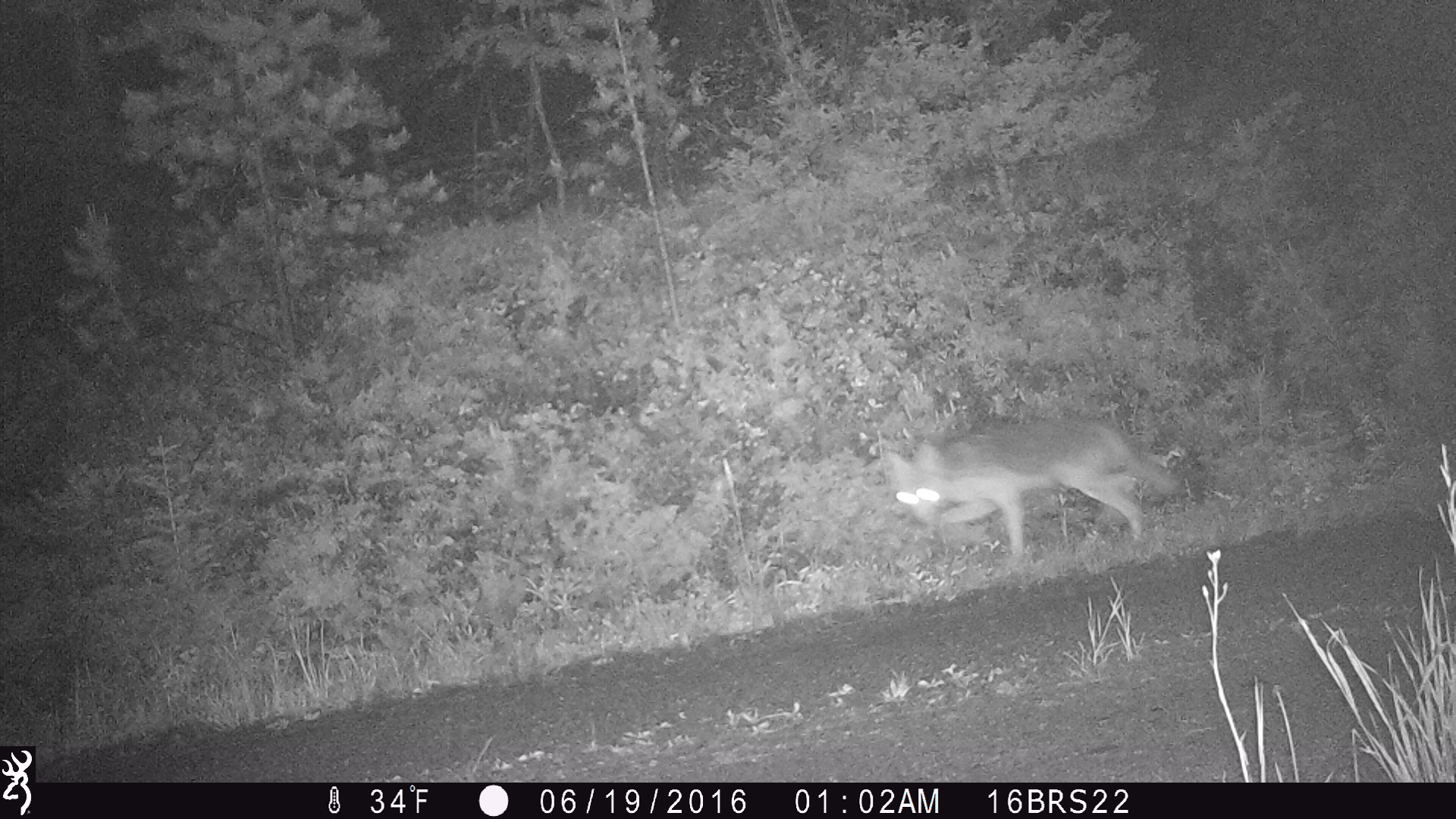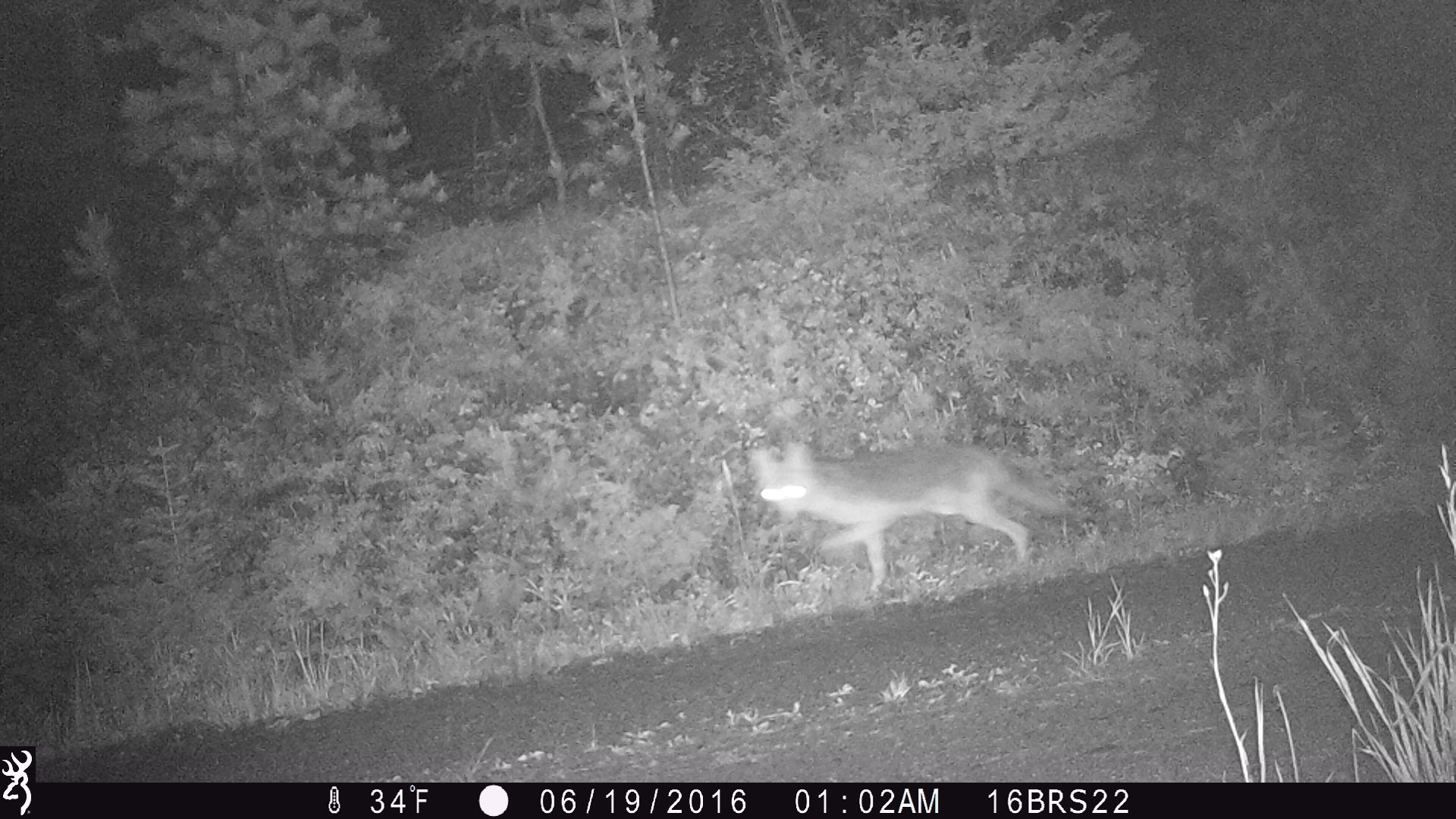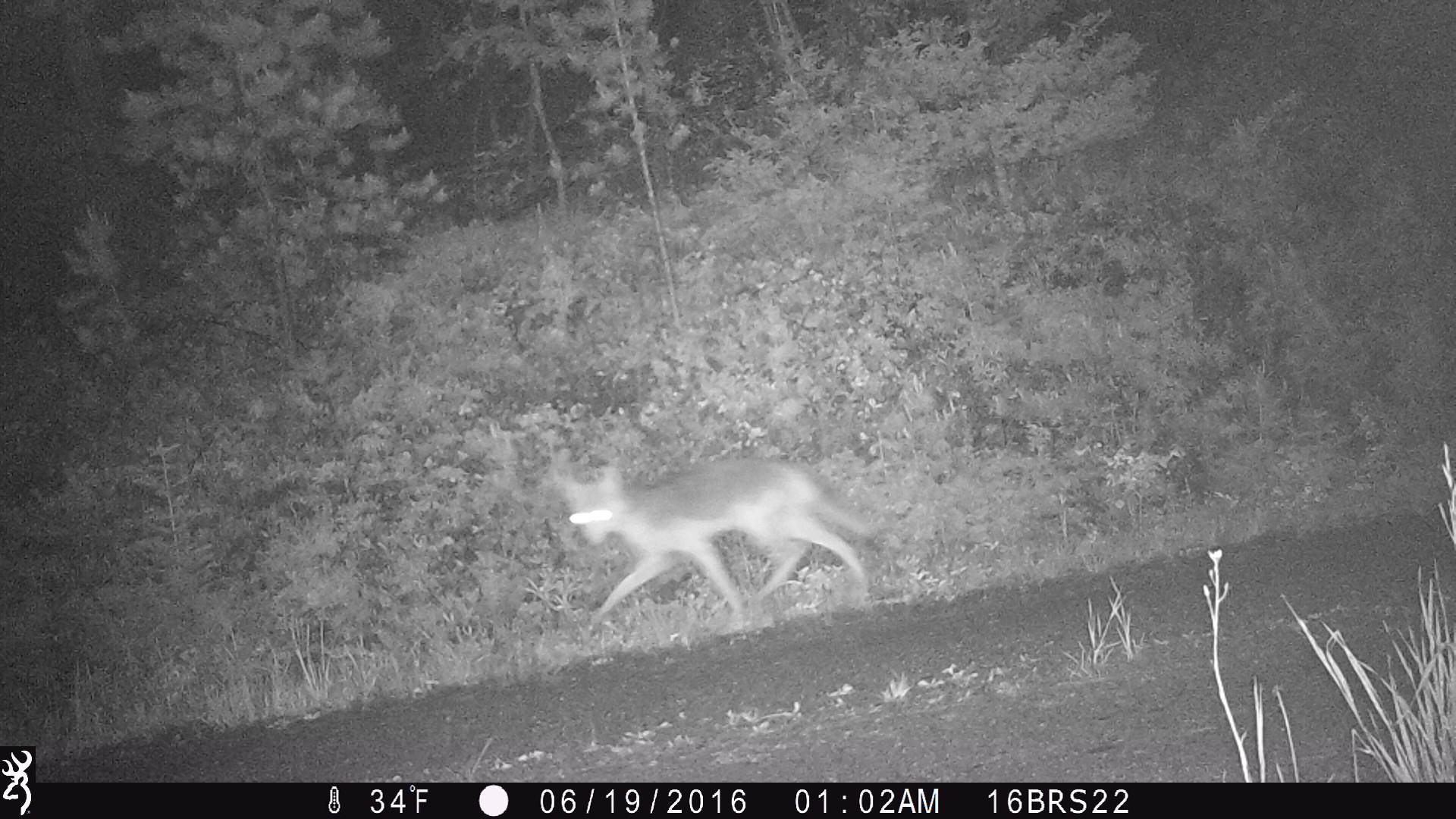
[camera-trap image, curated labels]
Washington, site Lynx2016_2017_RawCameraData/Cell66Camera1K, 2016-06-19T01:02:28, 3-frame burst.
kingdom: Animalia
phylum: Chordata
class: Mammalia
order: Carnivora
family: Canidae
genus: Canis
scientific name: Canis latrans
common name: coyote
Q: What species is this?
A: Canis latrans (coyote).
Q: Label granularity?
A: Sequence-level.